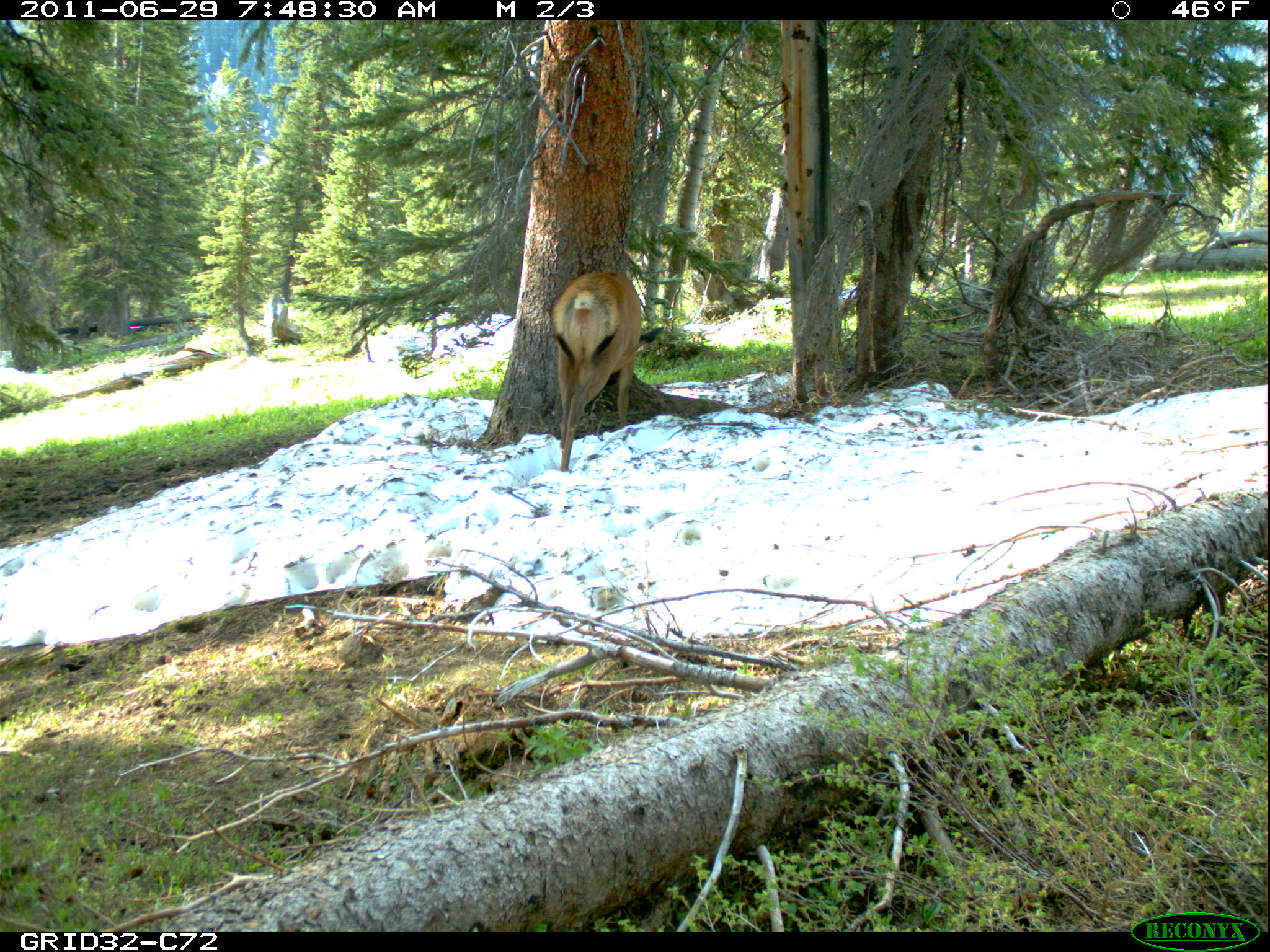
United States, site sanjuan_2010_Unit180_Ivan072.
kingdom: Animalia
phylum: Chordata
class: Mammalia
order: Artiodactyla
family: Cervidae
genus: Cervus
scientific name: Cervus elaphus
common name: red deer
Cervus elaphus (red deer).